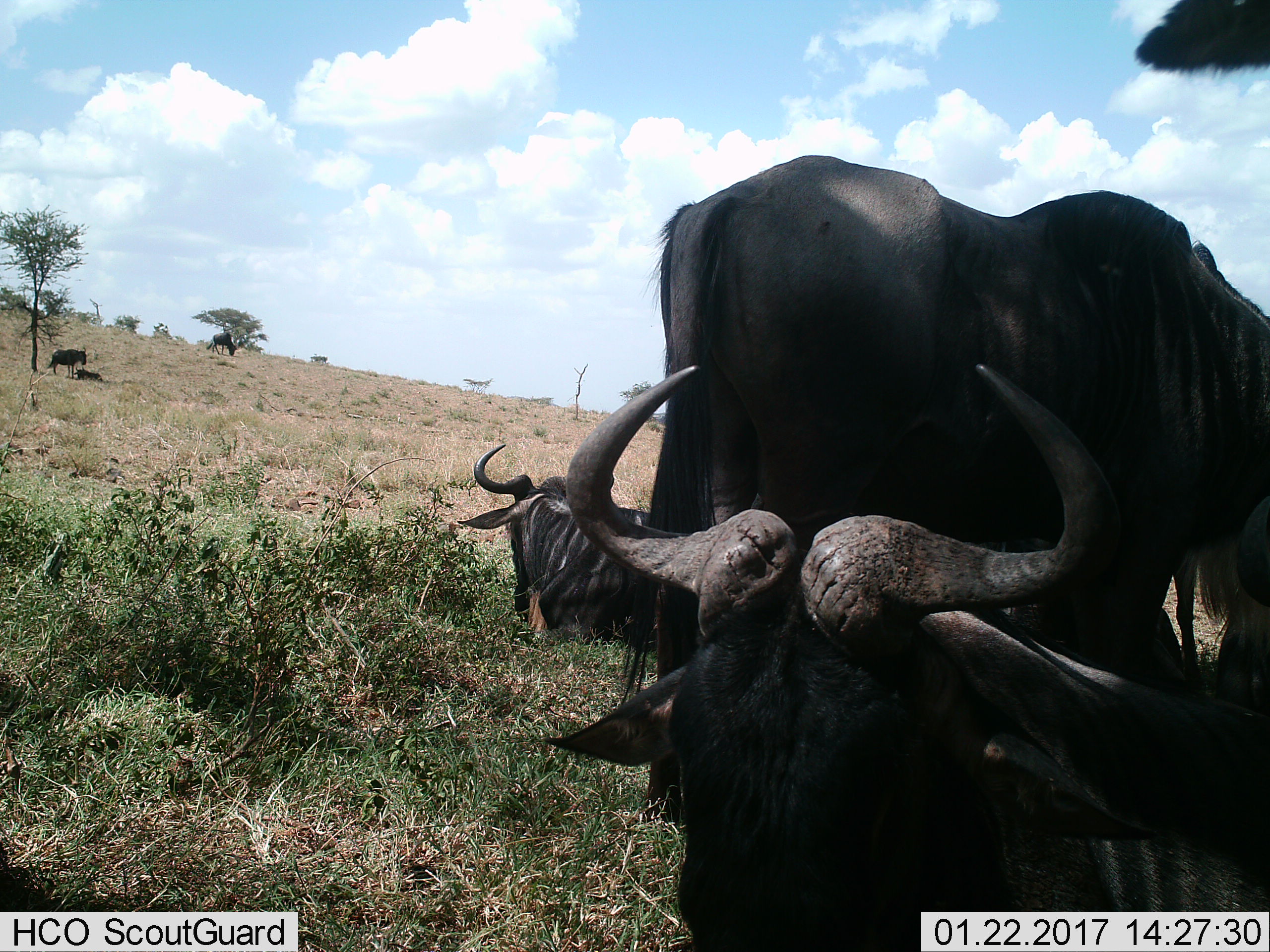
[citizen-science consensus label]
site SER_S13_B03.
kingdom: Animalia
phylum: Chordata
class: Mammalia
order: Artiodactyla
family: Bovidae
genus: Connochaetes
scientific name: Connochaetes taurinus taurinus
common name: blue wildebeest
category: wildebeestblue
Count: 6.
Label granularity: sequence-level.